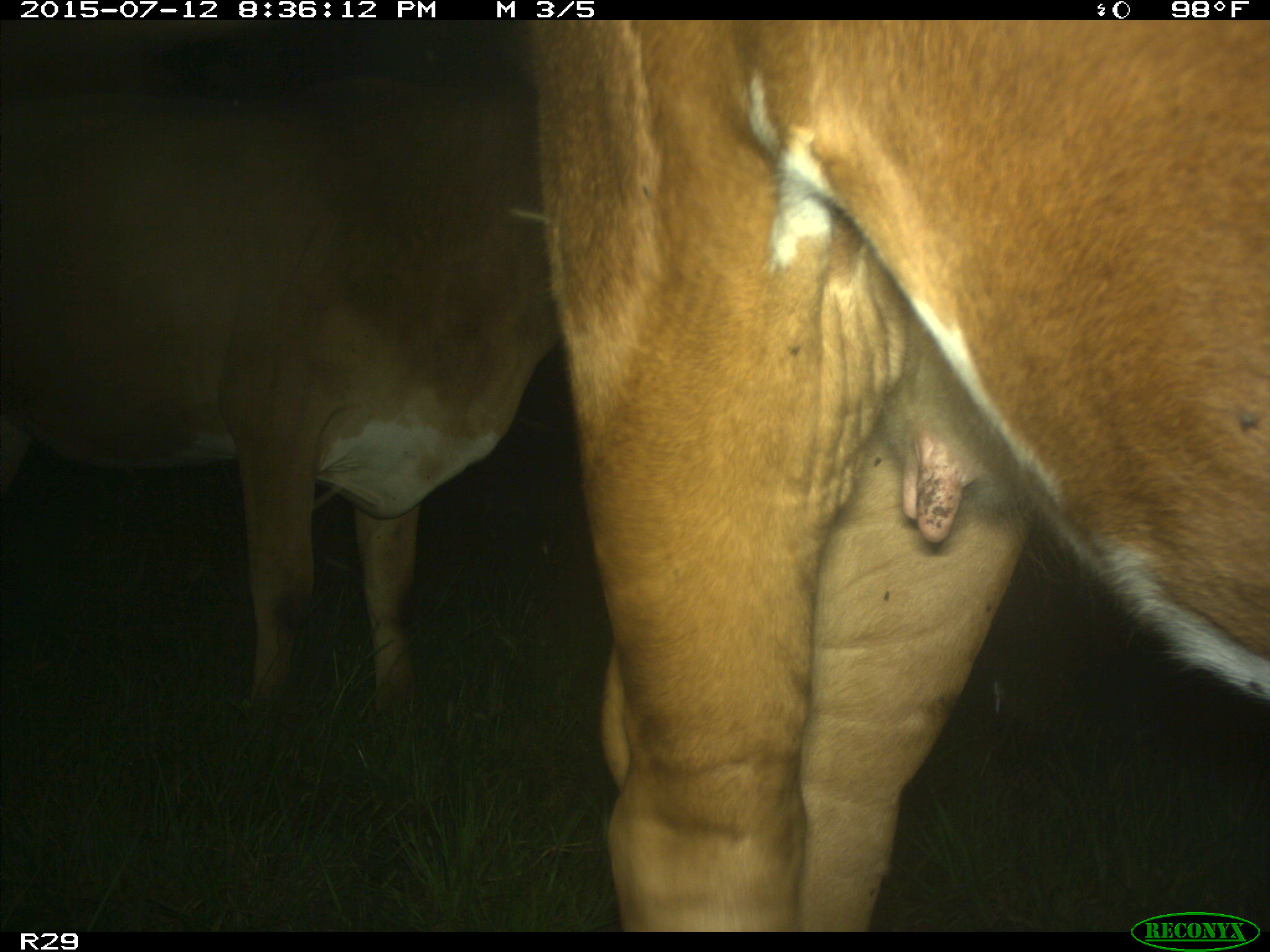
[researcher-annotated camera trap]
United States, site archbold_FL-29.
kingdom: Animalia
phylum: Chordata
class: Mammalia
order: Artiodactyla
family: Bovidae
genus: Bos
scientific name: Bos taurus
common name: domestic cow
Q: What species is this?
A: Bos taurus (domestic cow).